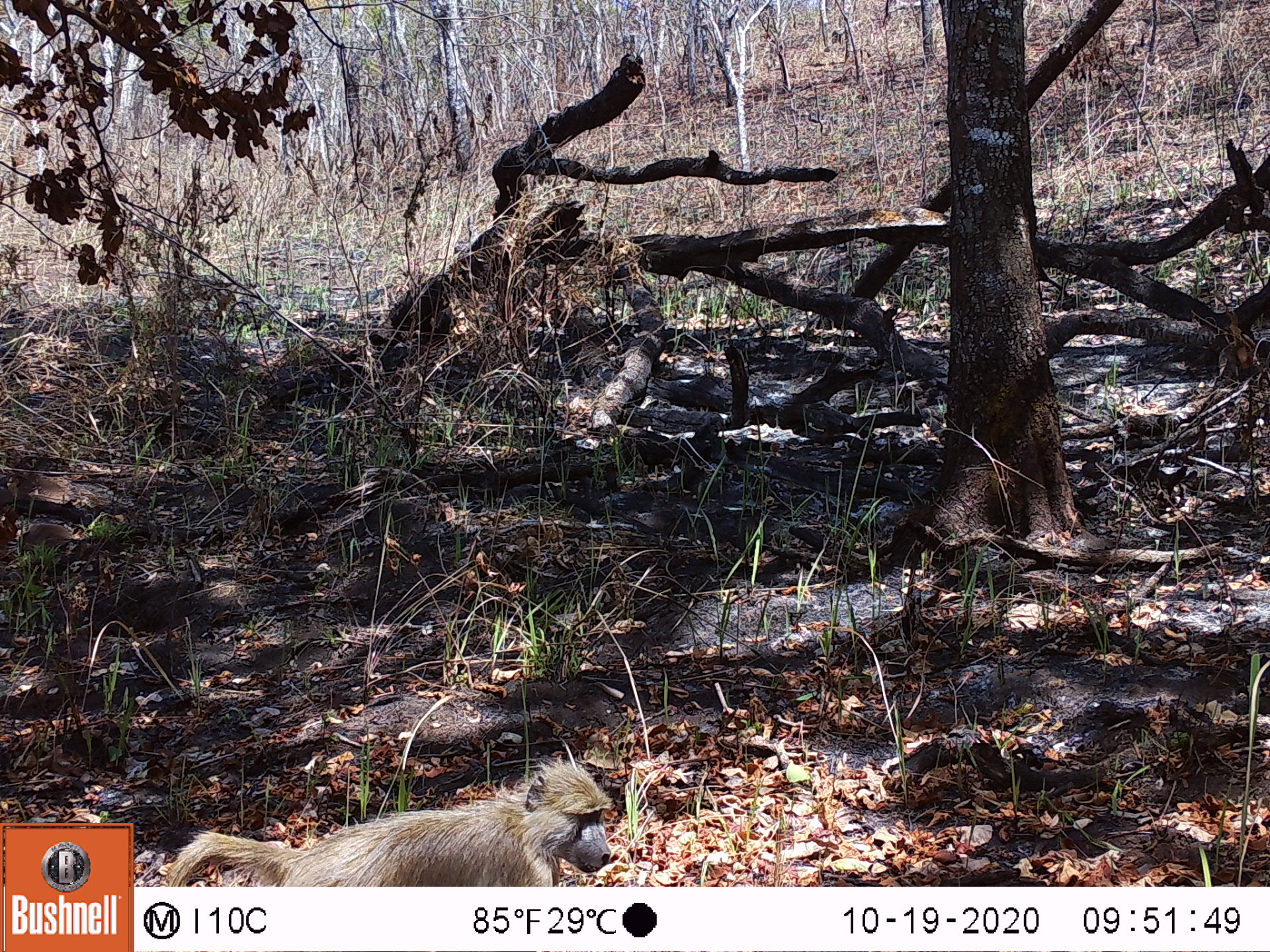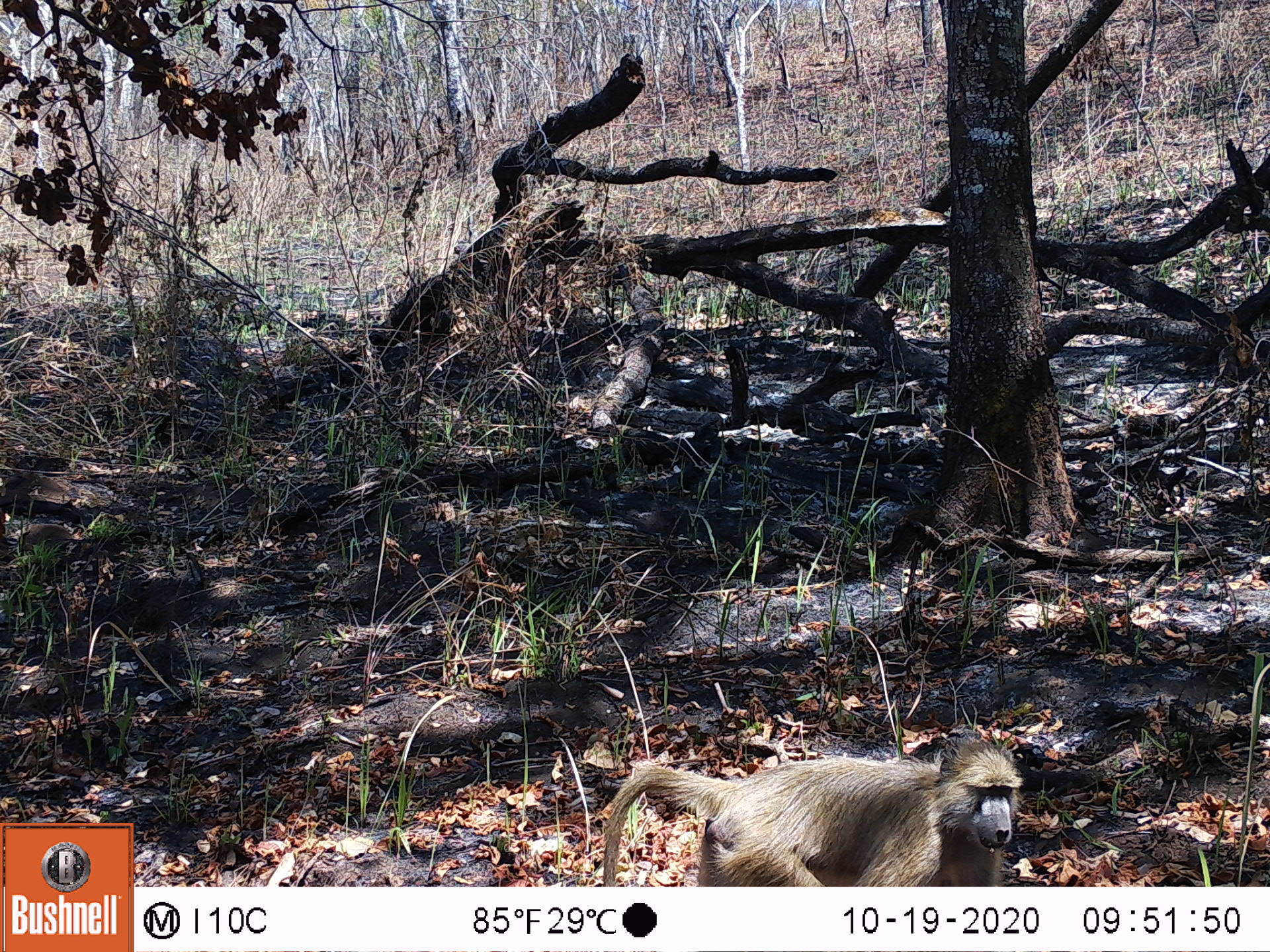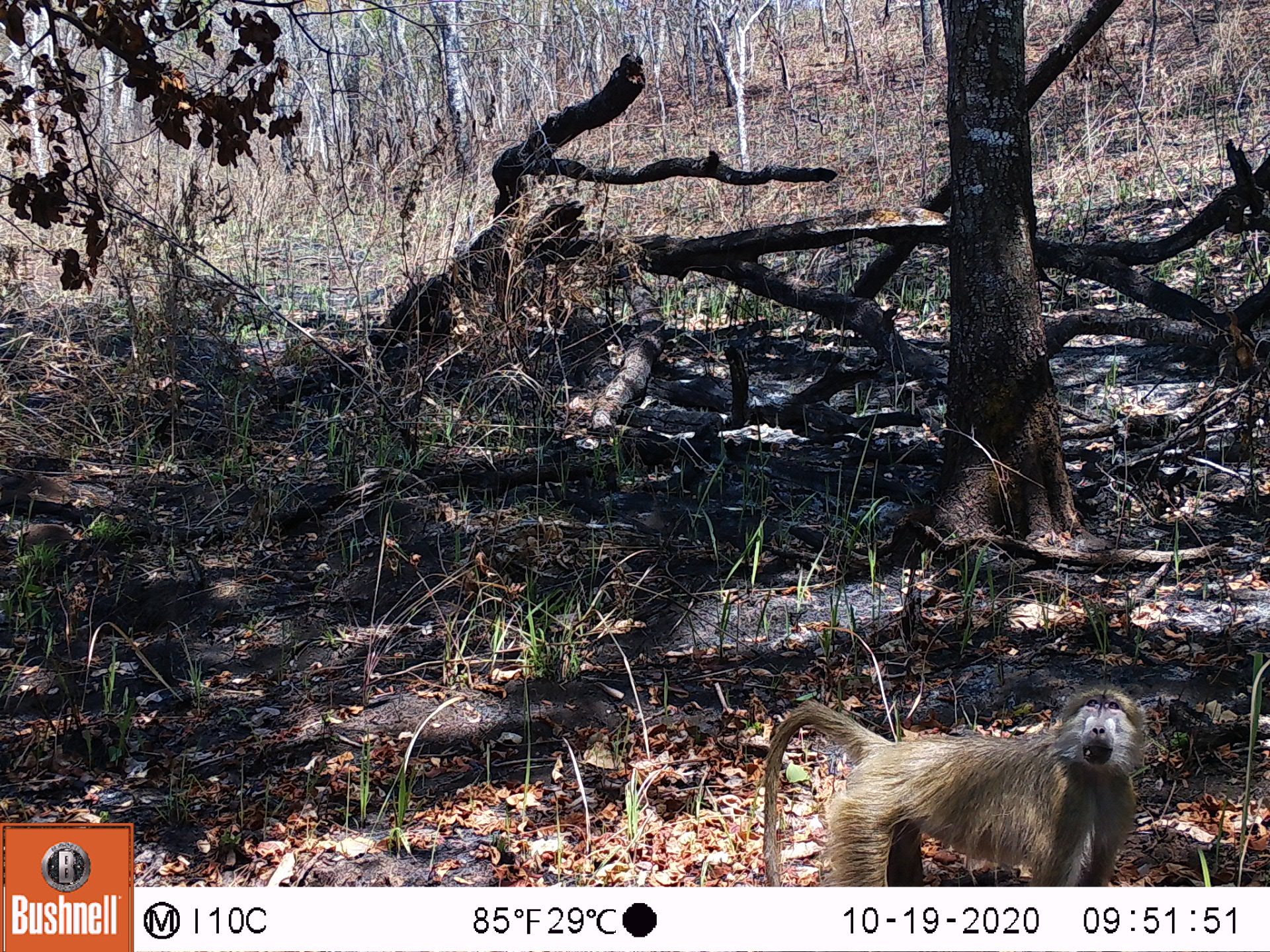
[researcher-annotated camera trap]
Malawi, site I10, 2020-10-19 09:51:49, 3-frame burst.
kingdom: Animalia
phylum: Chordata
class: Mammalia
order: Primates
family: Cercopithecidae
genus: Papio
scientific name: Papio cynocephalus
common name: yellow baboon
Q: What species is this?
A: Yellow baboon (Papio cynocephalus).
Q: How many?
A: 1.